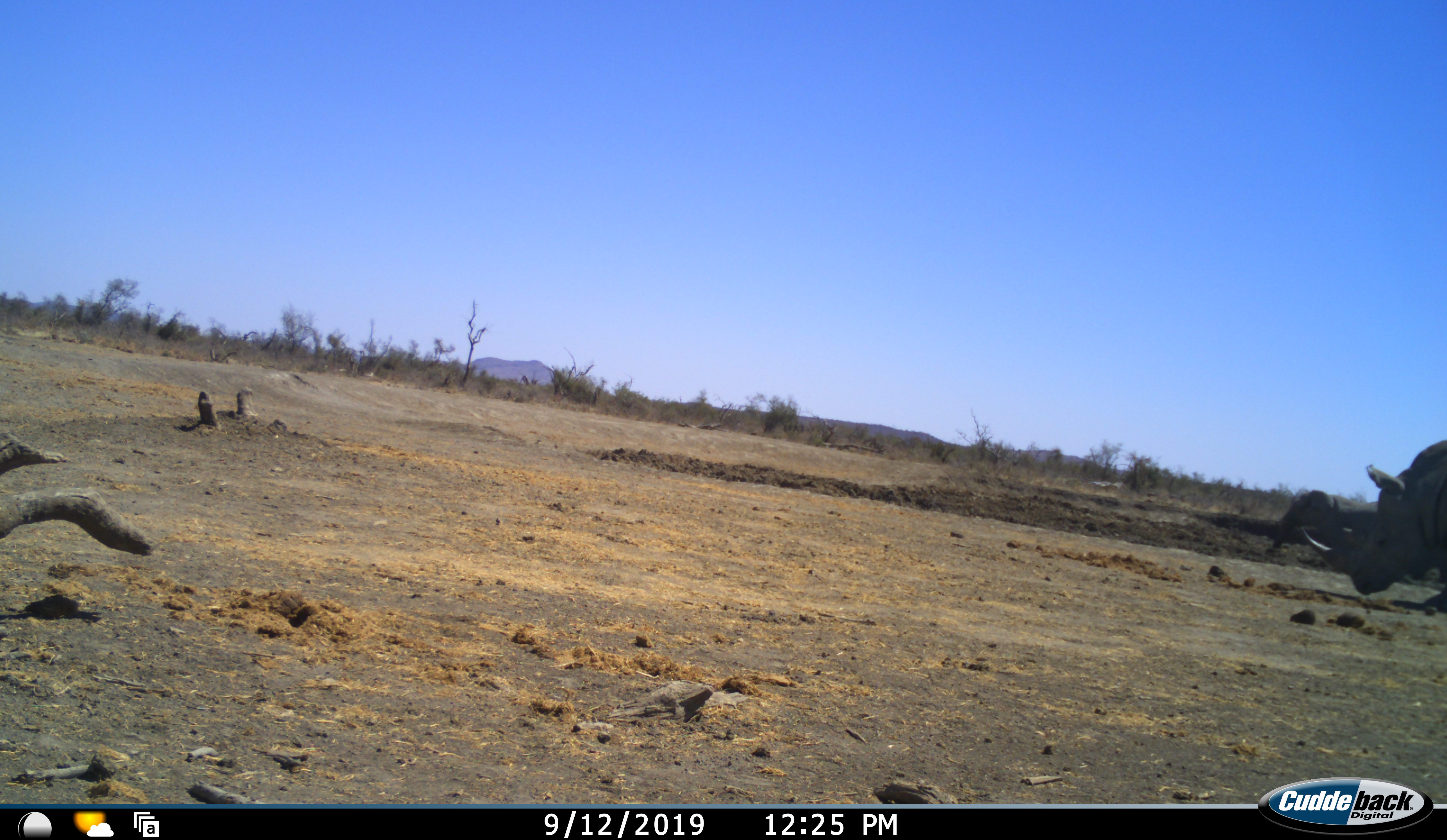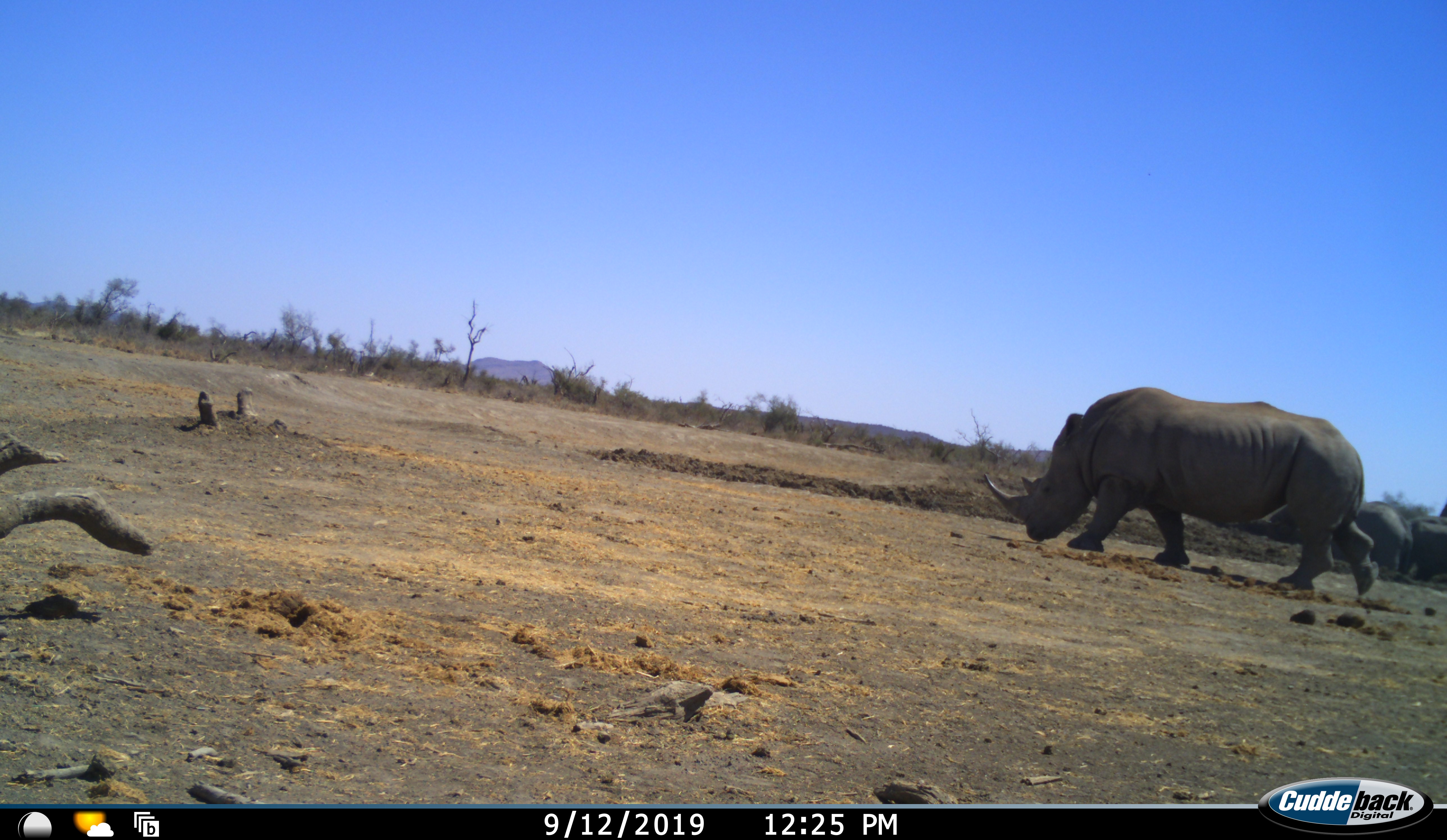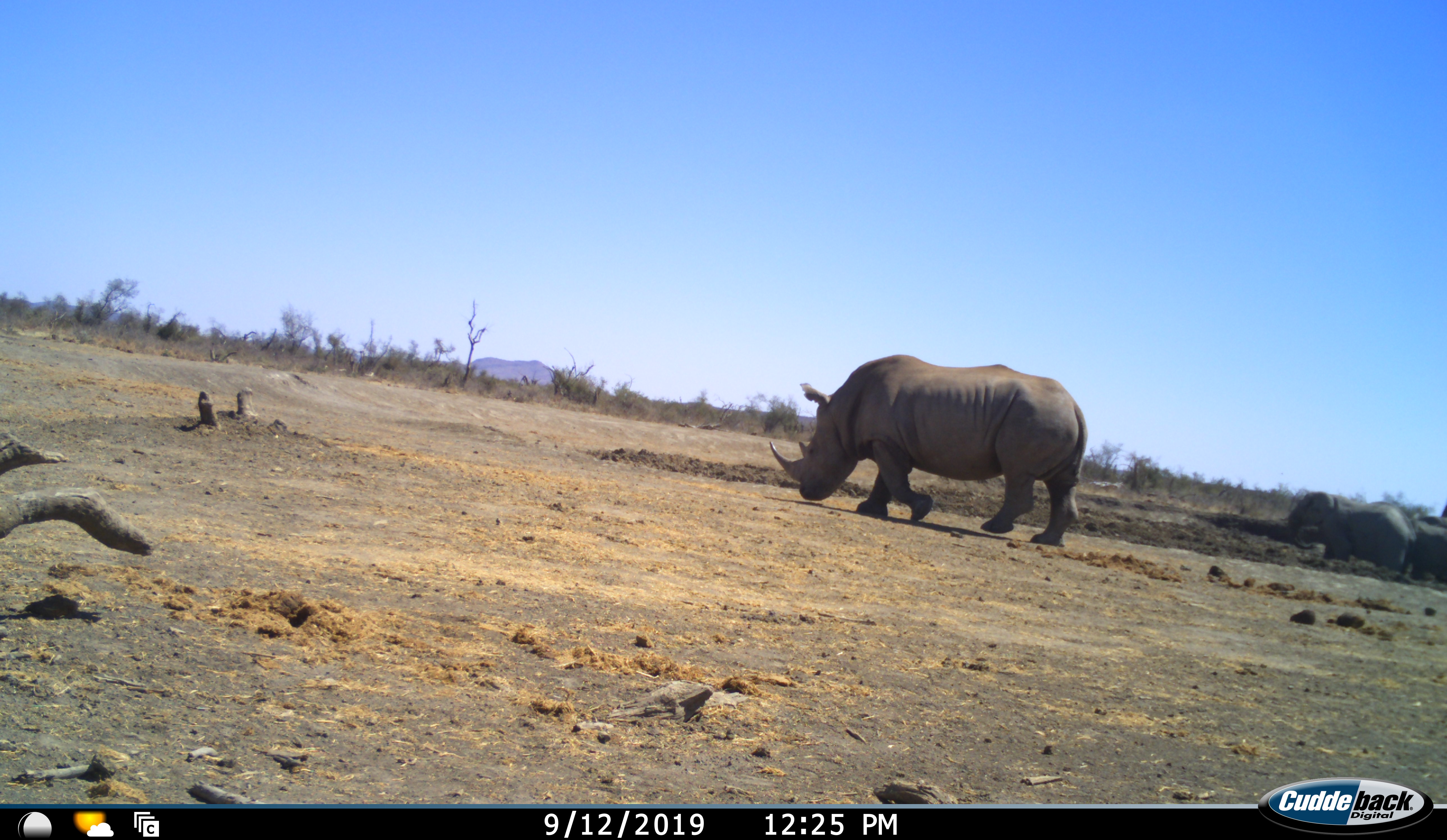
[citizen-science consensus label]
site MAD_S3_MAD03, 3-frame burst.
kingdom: Animalia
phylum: Chordata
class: Mammalia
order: Proboscidea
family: Elephantidae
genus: Loxodonta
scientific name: Loxodonta africana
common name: african bush elephant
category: elephant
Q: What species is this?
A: Elephant (african bush elephant) (Loxodonta africana).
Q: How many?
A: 2.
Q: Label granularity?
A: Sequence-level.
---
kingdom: Animalia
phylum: Chordata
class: Mammalia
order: Perissodactyla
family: Rhinocerotidae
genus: Ceratotherium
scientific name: Ceratotherium simum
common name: white rhinoceros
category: rhinoceroswhite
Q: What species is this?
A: Rhinoceroswhite (white rhinoceros) (Ceratotherium simum).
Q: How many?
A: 1.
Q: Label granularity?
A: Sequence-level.